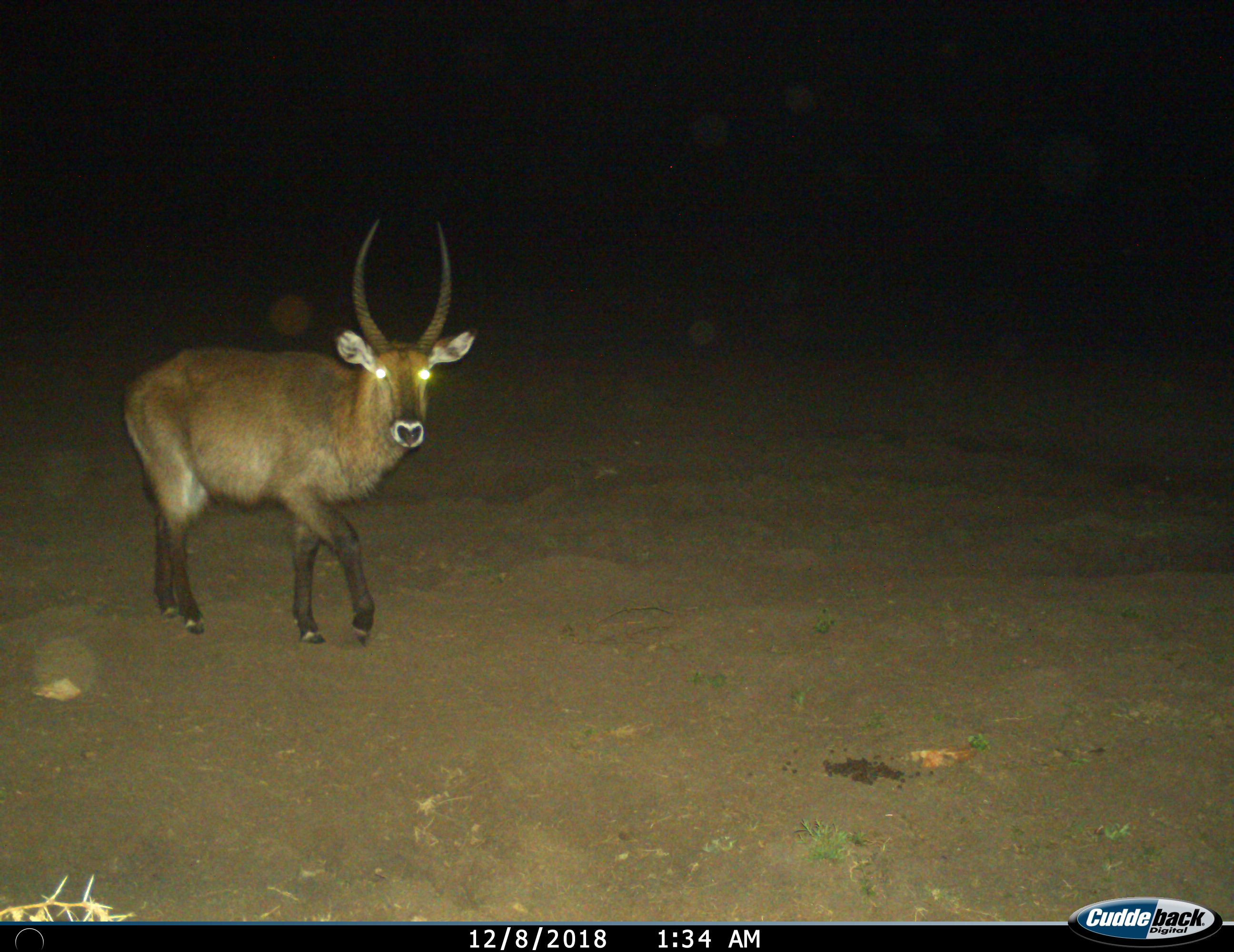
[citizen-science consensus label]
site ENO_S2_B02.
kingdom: Animalia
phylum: Chordata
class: Mammalia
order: Artiodactyla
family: Bovidae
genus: Kobus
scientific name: Kobus ellipsiprymnus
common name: waterbuck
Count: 1.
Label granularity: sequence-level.